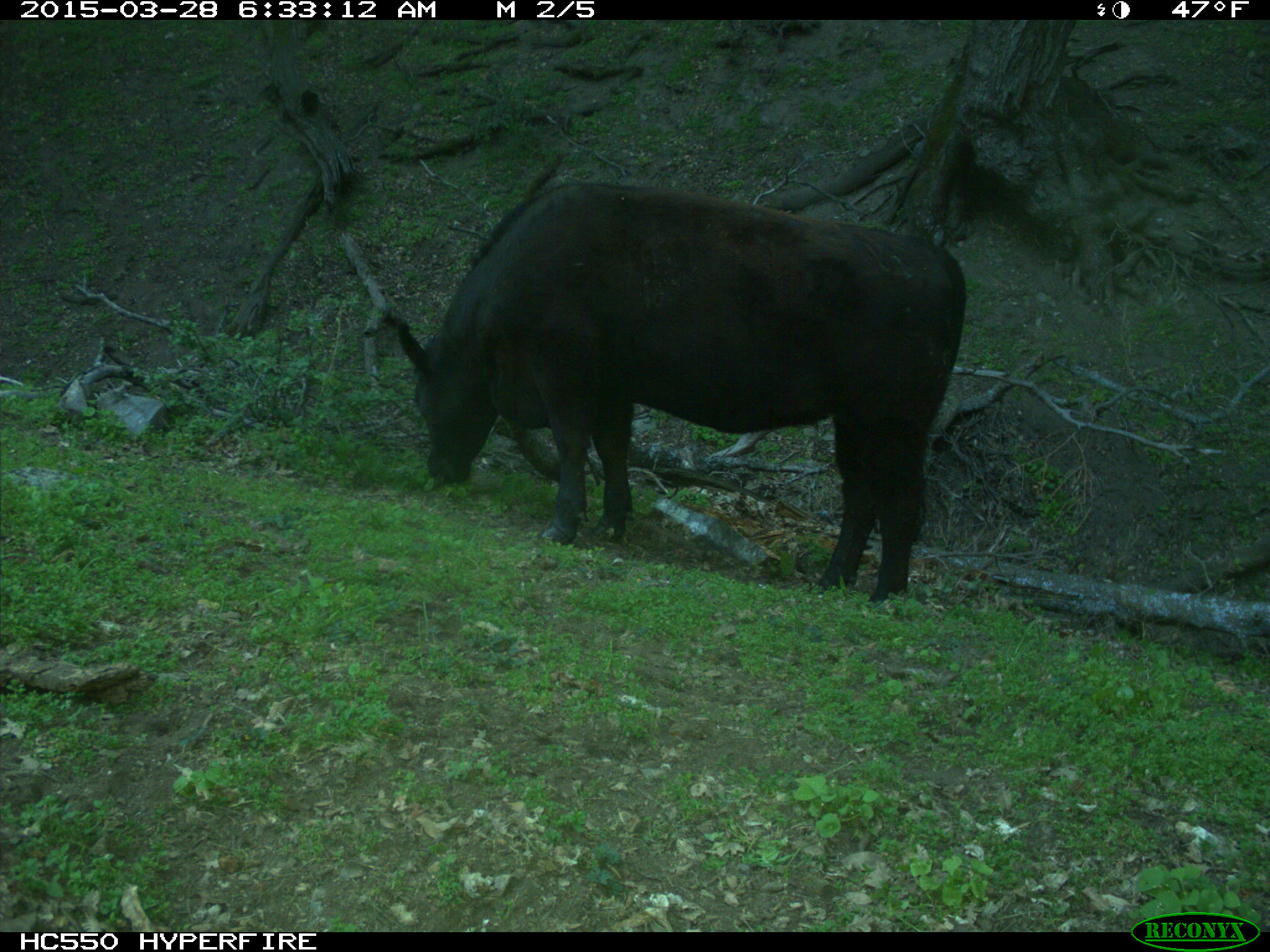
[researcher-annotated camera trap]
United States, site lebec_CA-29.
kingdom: Animalia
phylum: Chordata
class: Mammalia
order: Artiodactyla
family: Bovidae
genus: Bos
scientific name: Bos taurus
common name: domestic cow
Bos taurus (domestic cow).